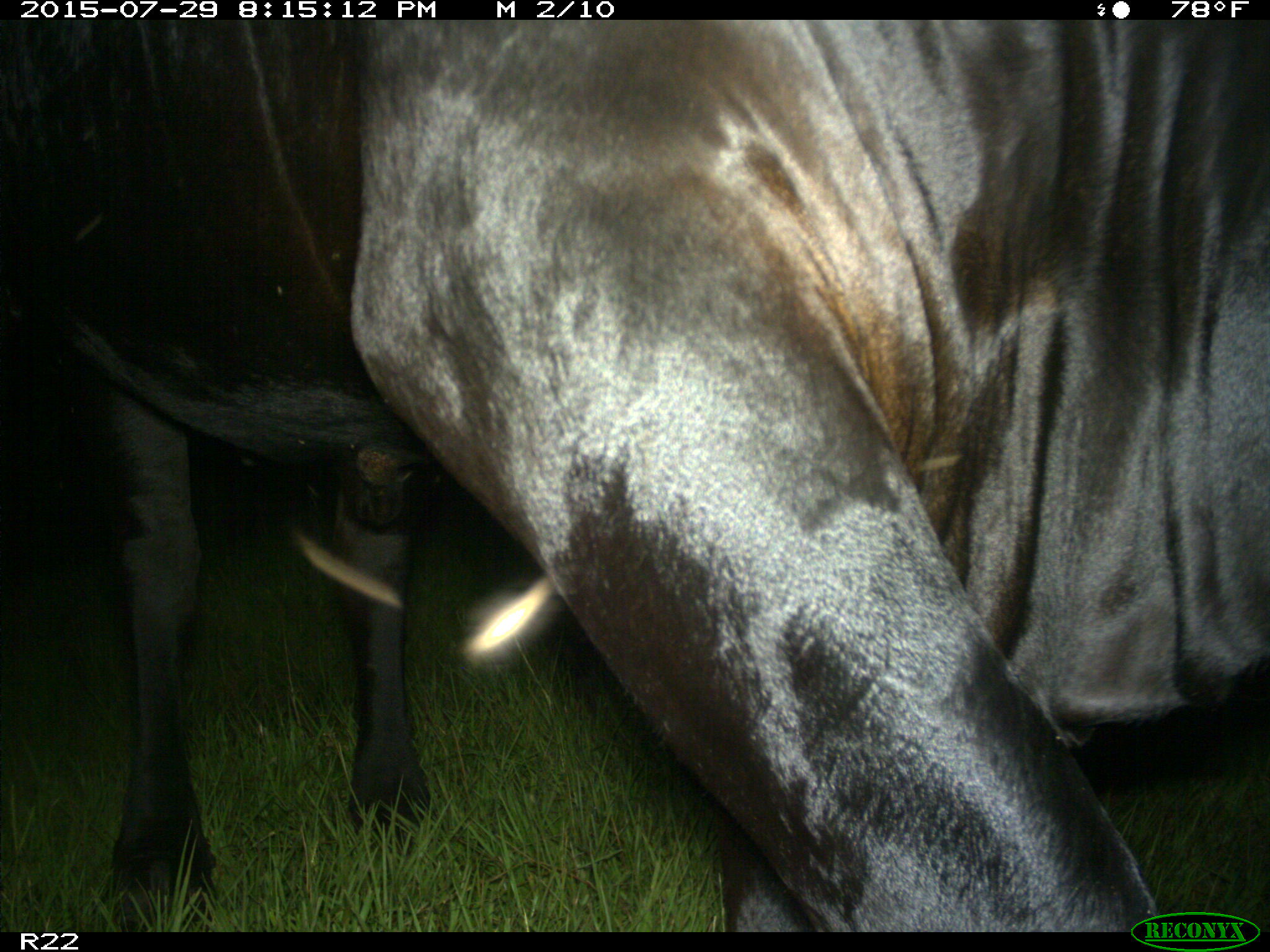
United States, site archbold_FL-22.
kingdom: Animalia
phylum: Chordata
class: Mammalia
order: Artiodactyla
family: Bovidae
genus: Bos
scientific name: Bos taurus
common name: domestic cow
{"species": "Bos taurus (domestic cow)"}